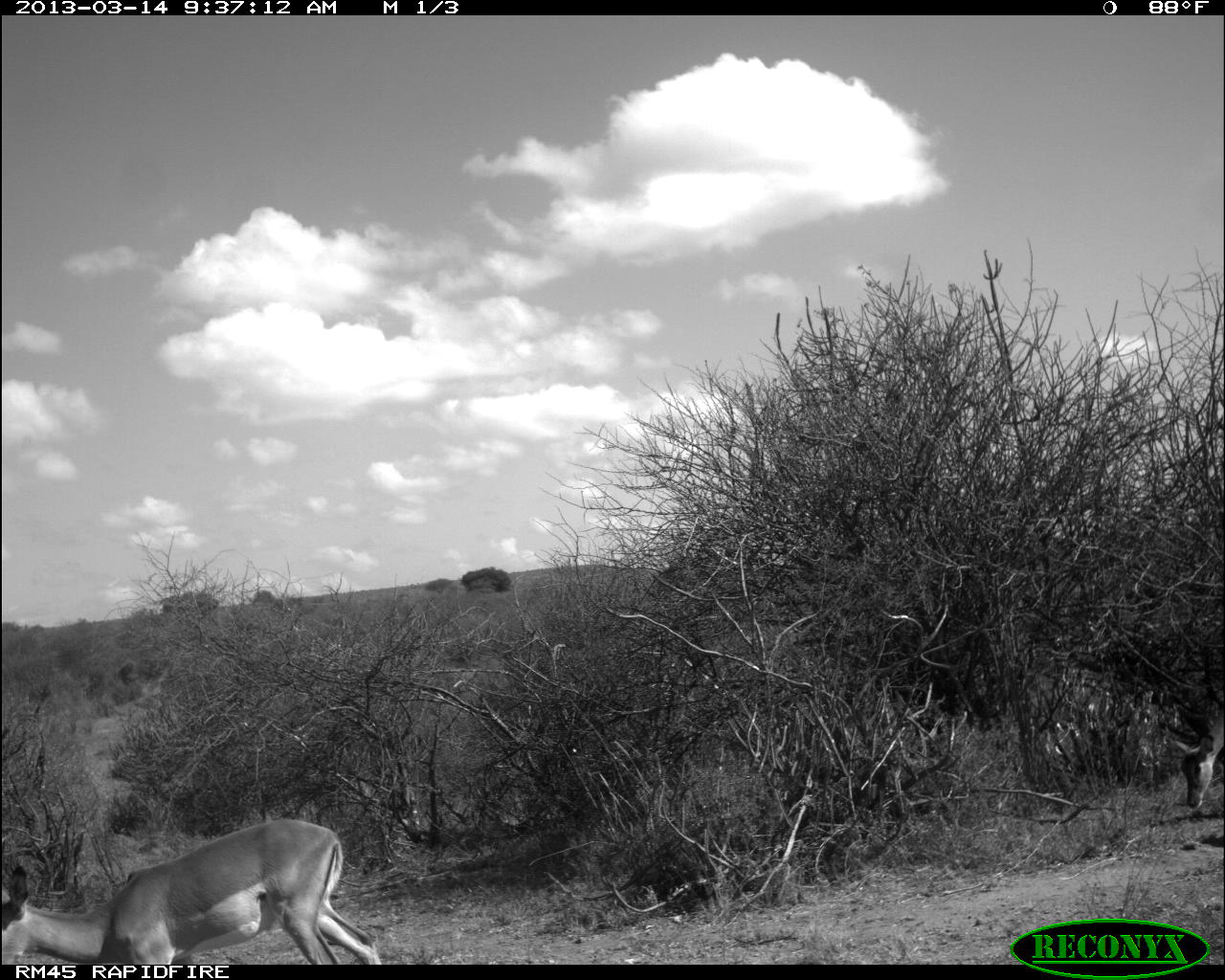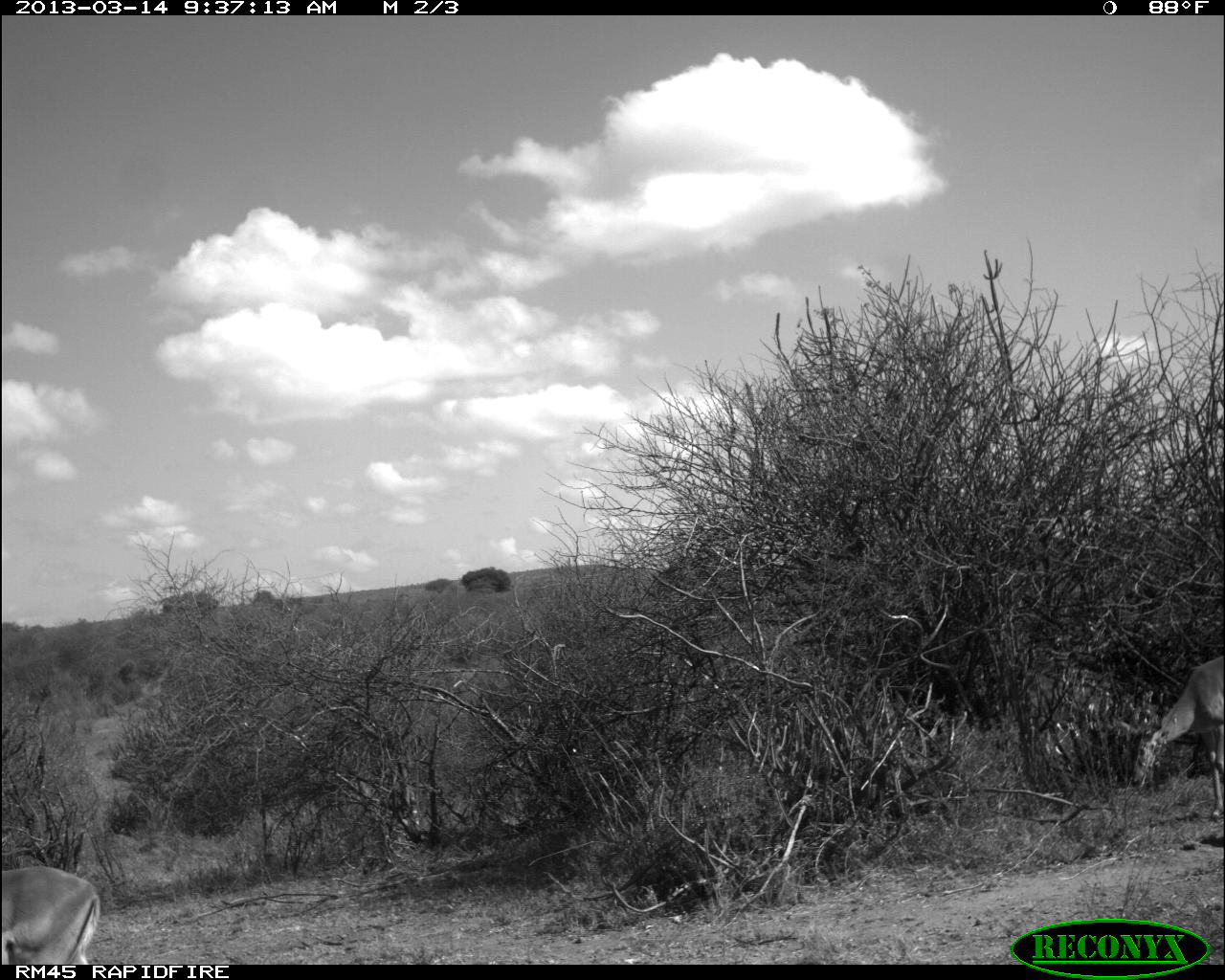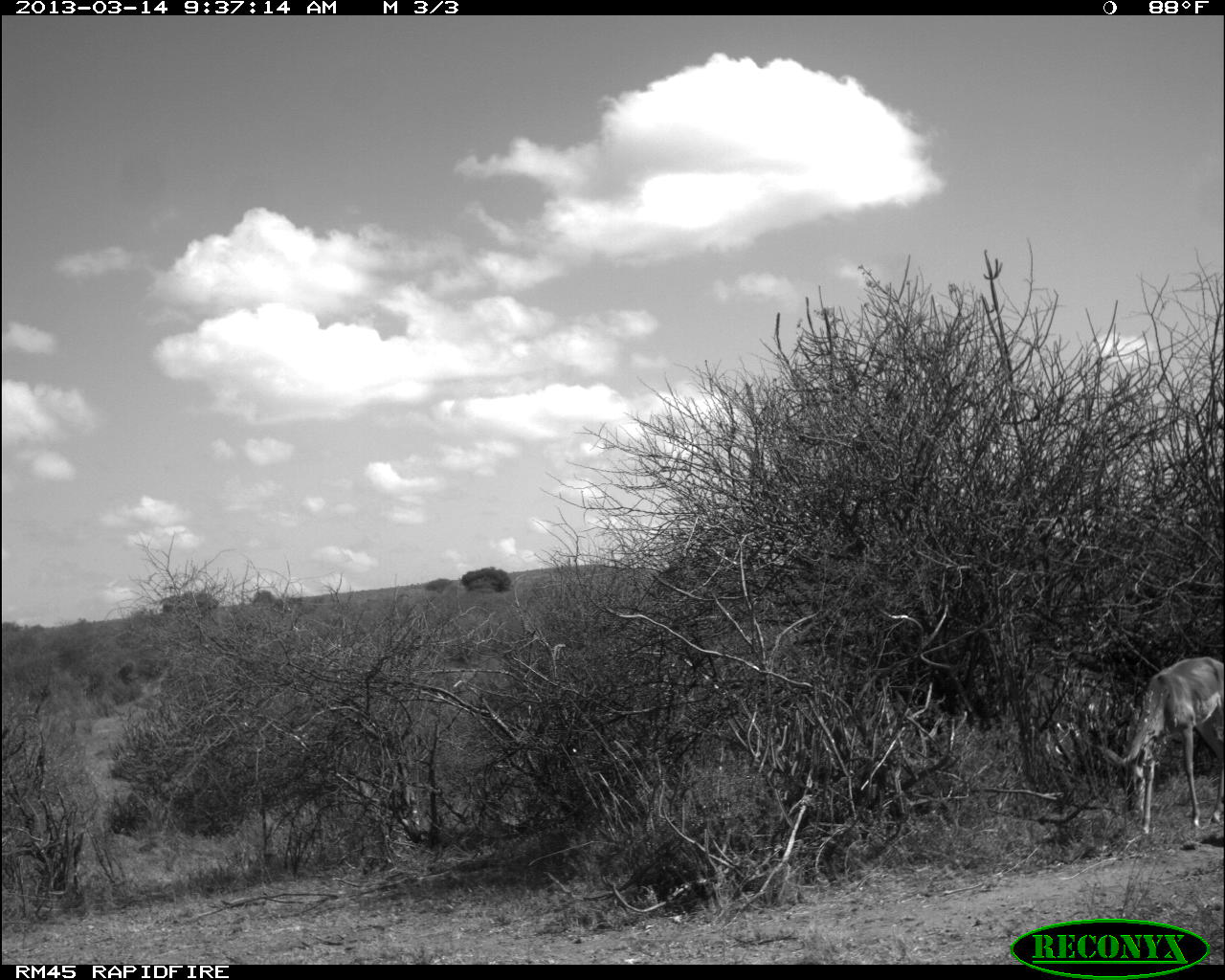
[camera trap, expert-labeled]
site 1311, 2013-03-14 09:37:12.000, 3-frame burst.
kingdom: Animalia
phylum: Chordata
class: Mammalia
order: Artiodactyla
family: Bovidae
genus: Aepyceros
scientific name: Aepyceros melampus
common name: impala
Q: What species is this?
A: Aepyceros melampus (impala).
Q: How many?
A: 2.